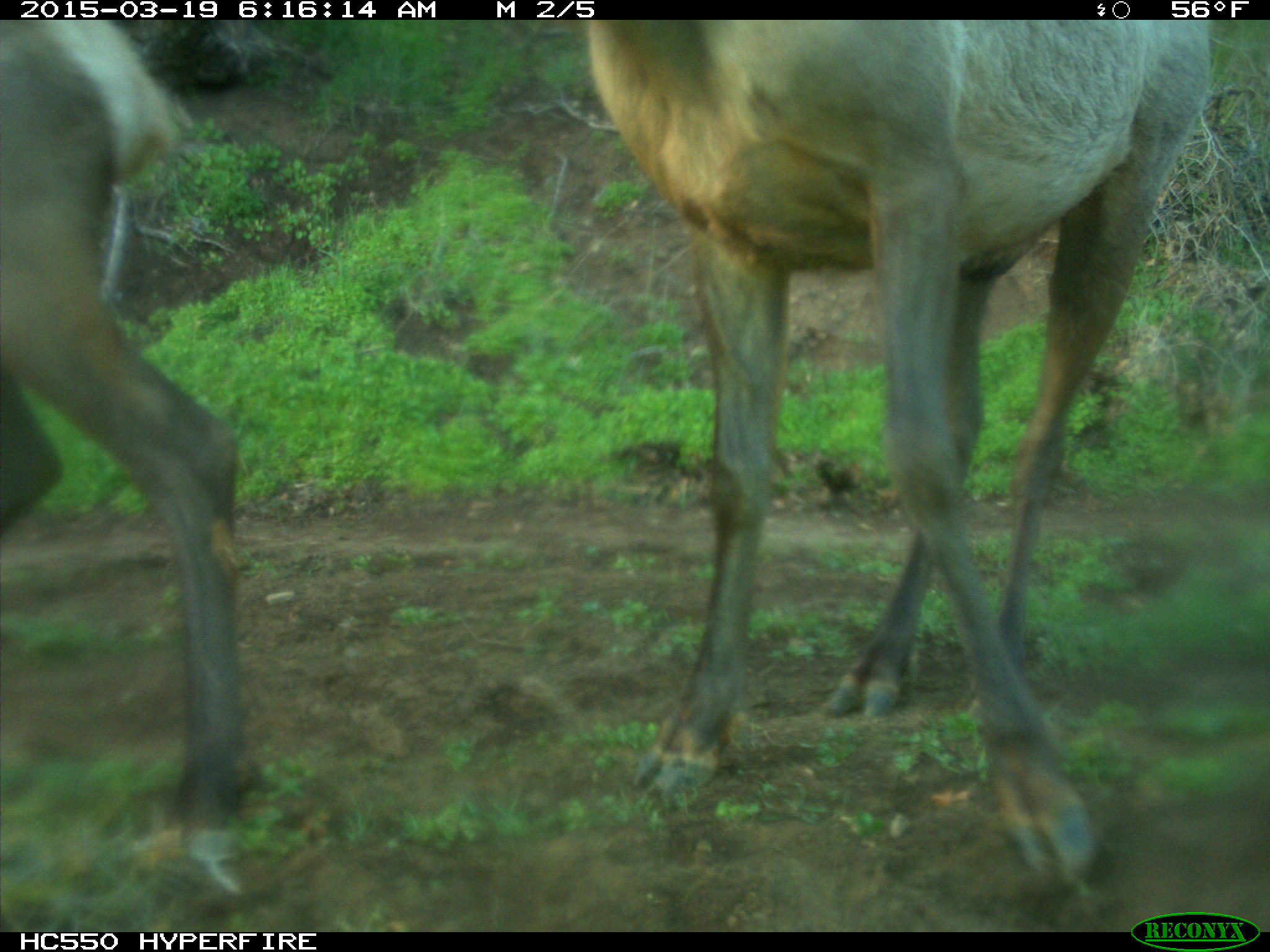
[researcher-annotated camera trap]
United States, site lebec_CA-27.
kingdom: Animalia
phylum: Chordata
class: Mammalia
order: Artiodactyla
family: Cervidae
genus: Cervus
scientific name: Cervus canadensis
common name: elk